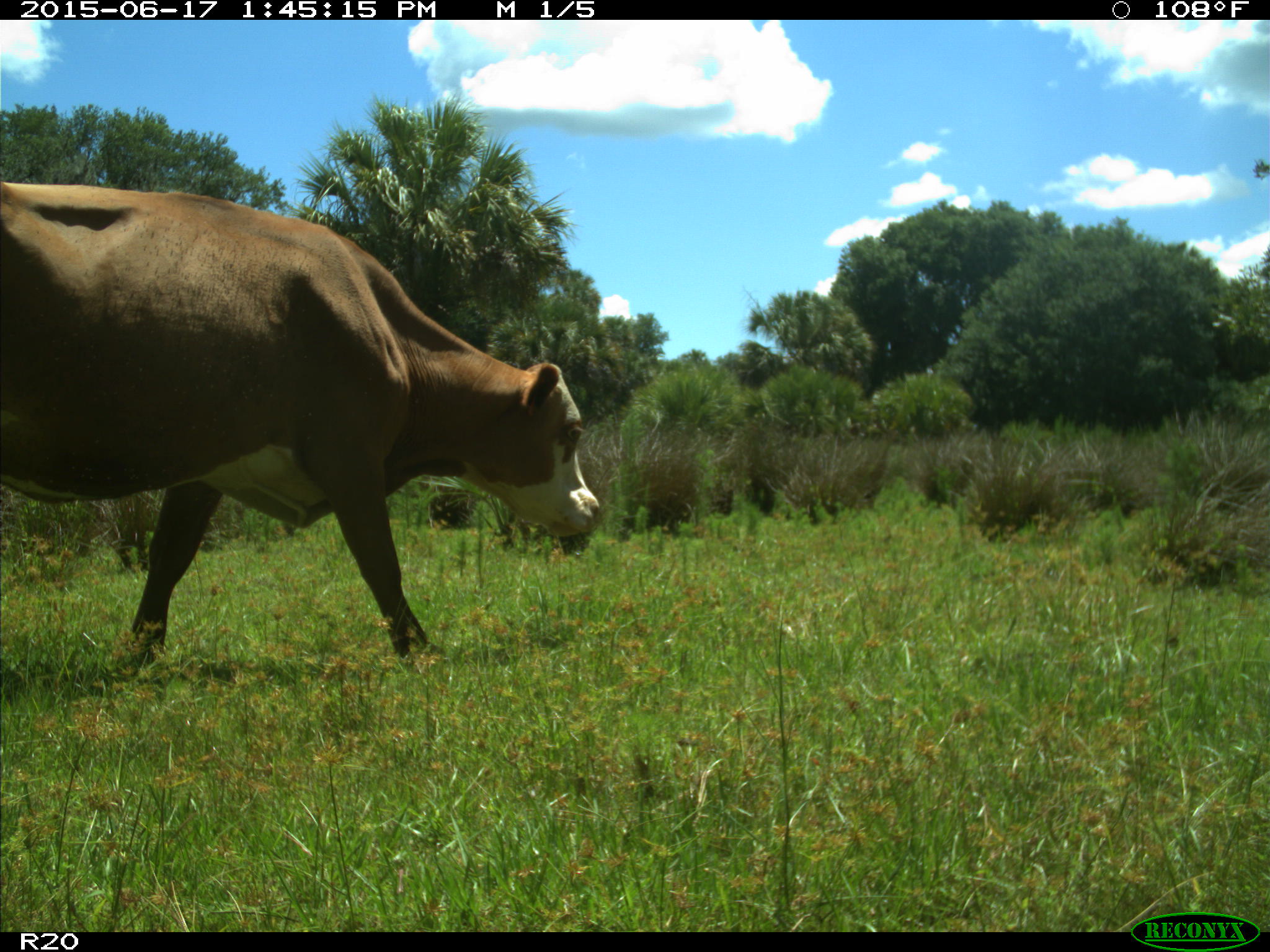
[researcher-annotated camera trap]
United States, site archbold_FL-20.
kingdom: Animalia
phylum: Chordata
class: Mammalia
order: Artiodactyla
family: Bovidae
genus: Bos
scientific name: Bos taurus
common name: domestic cow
Bos taurus (domestic cow).